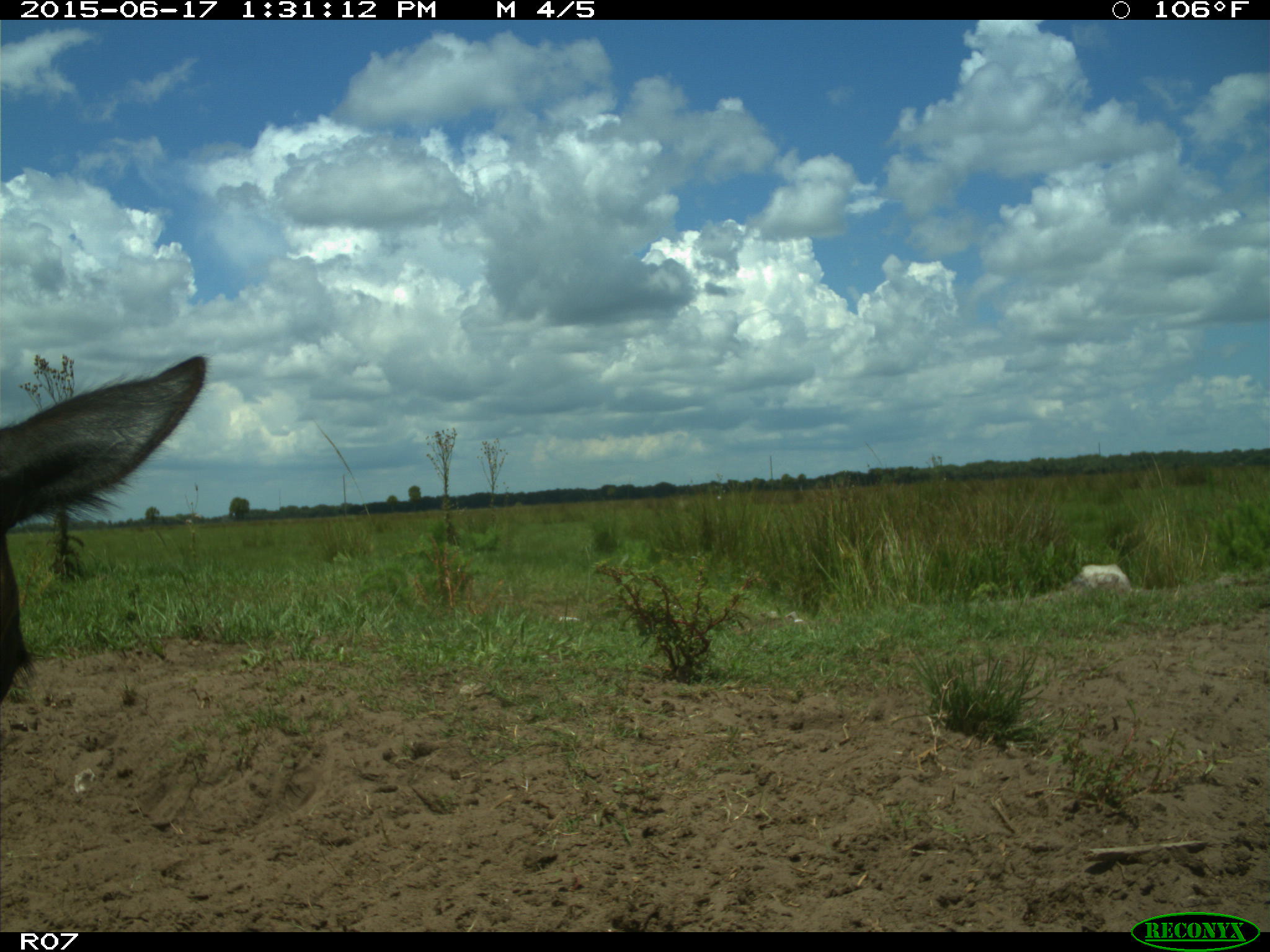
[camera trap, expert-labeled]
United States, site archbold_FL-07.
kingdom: Animalia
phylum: Chordata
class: Mammalia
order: Artiodactyla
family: Bovidae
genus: Bos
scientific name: Bos taurus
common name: domestic cow